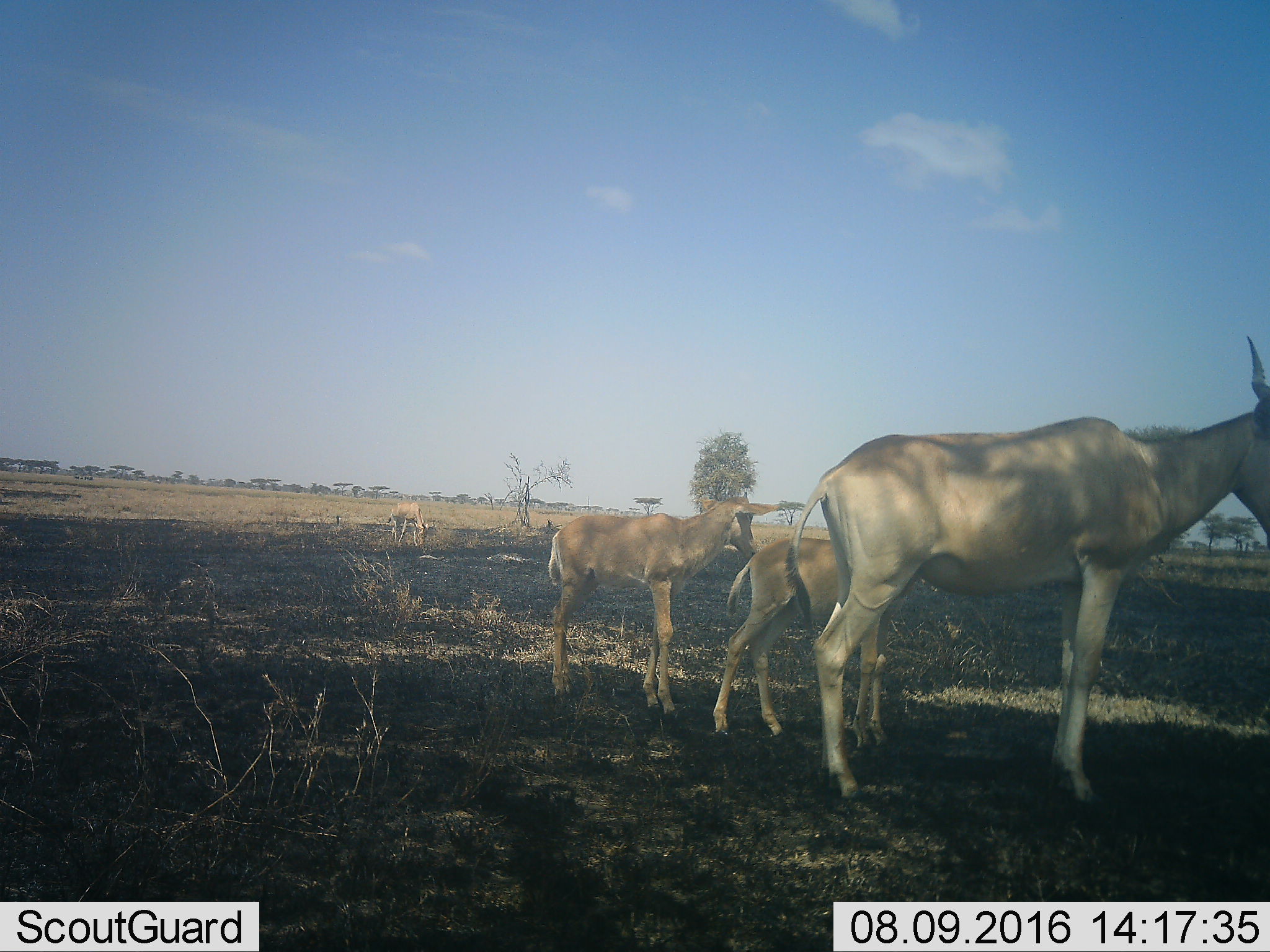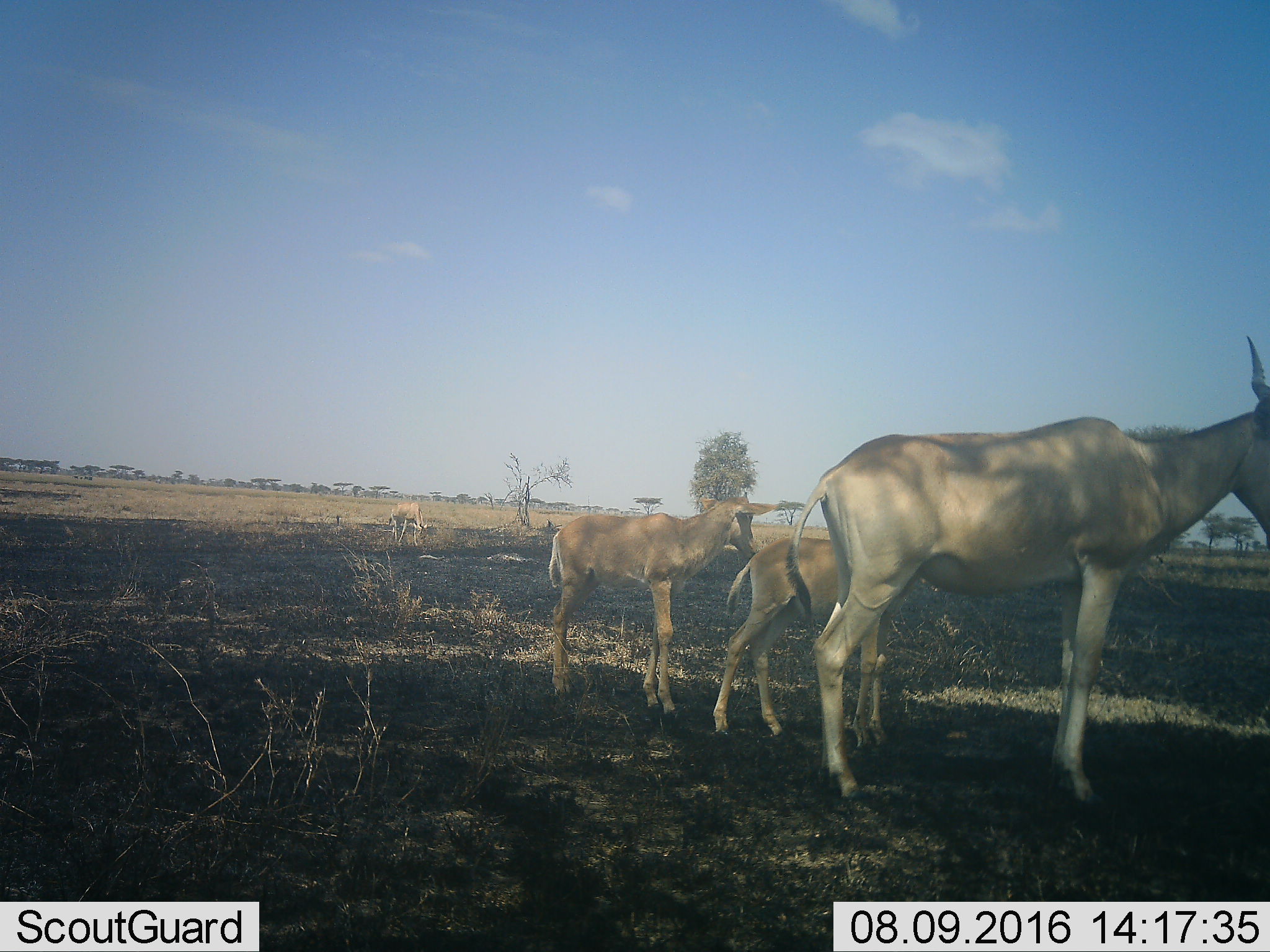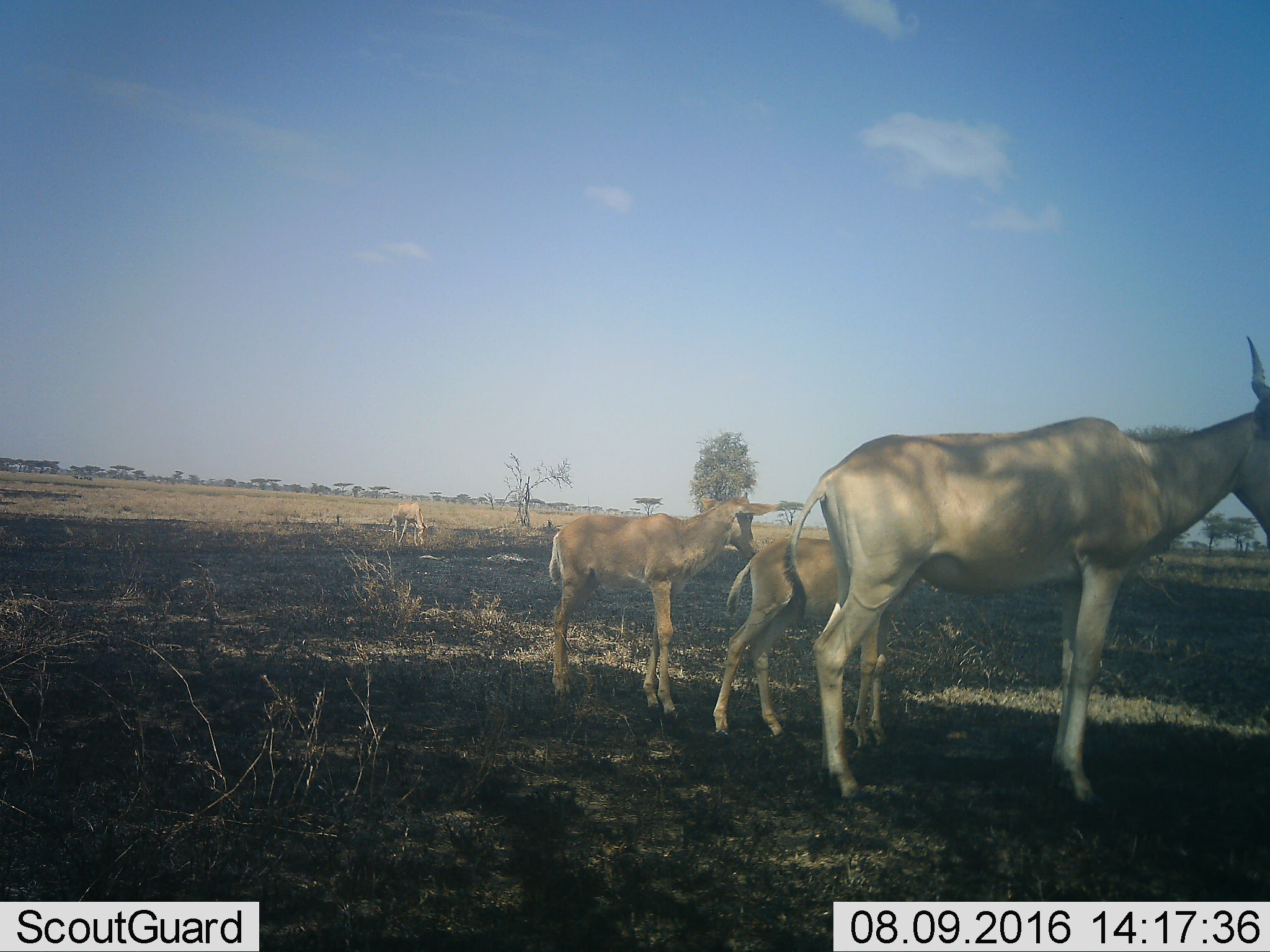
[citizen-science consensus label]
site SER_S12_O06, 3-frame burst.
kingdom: Animalia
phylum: Chordata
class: Mammalia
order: Artiodactyla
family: Bovidae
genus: Alcelaphus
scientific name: Alcelaphus buselaphus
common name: hartebeest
Hartebeest (Alcelaphus buselaphus), count 4. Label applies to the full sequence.